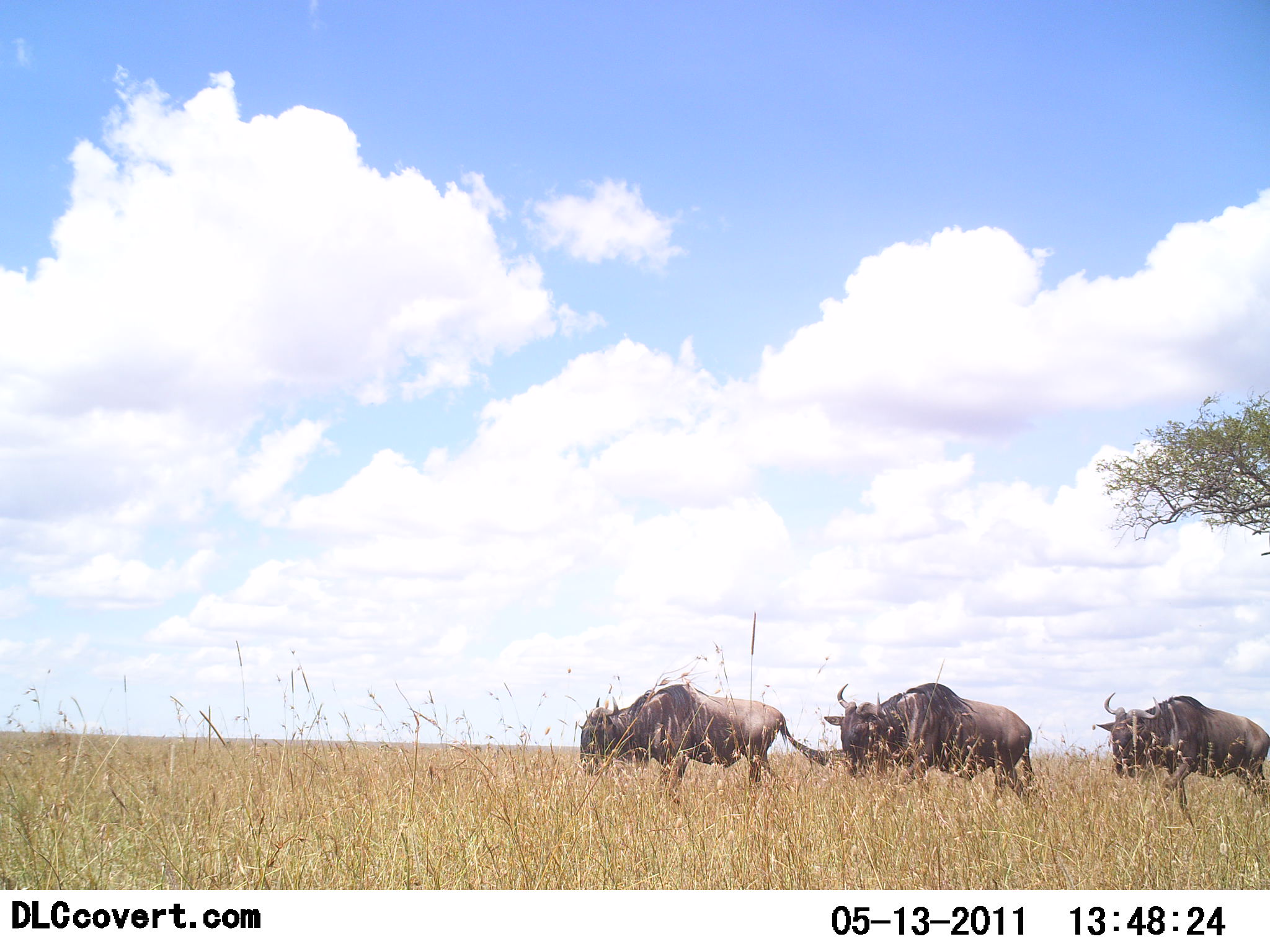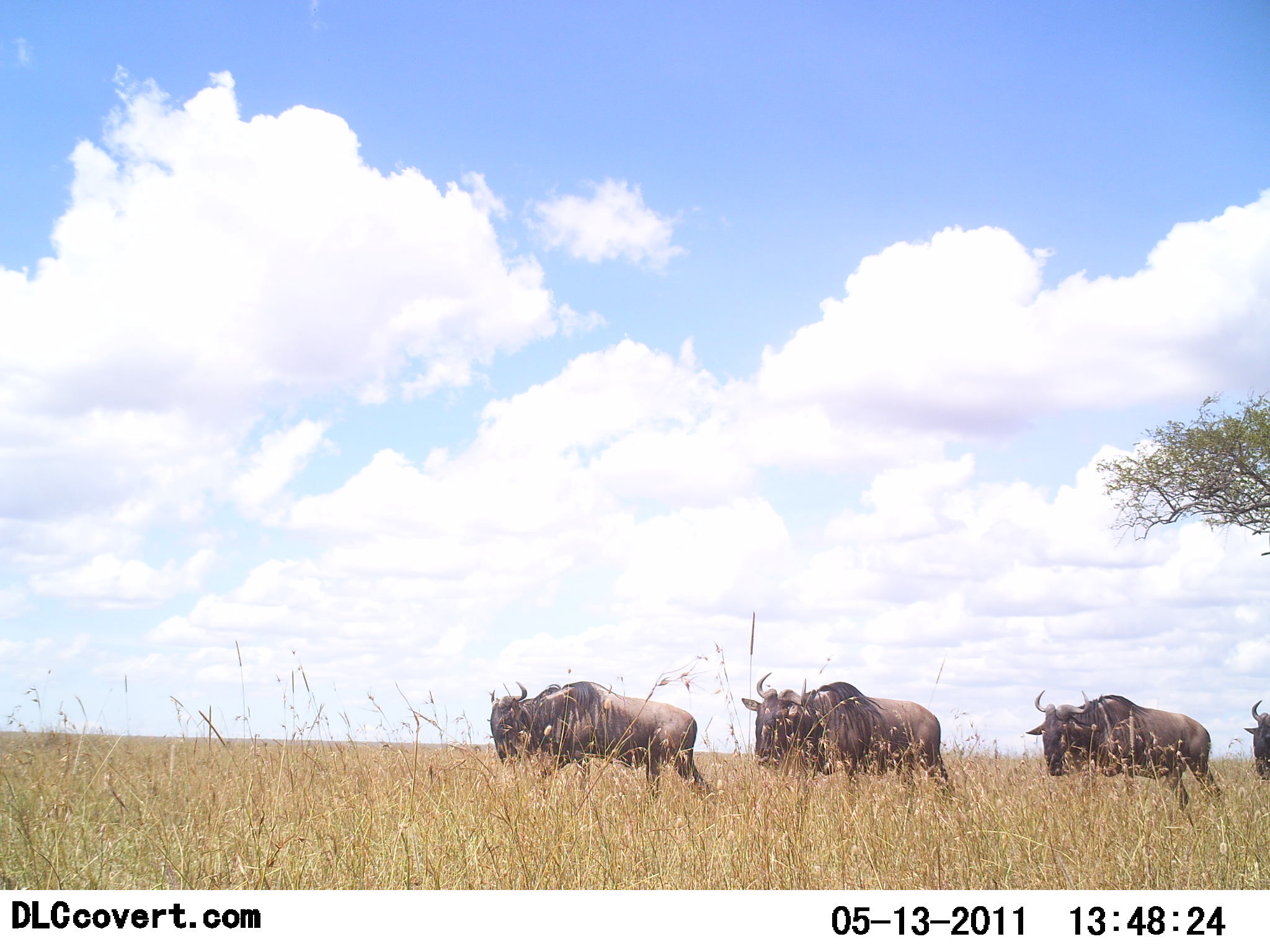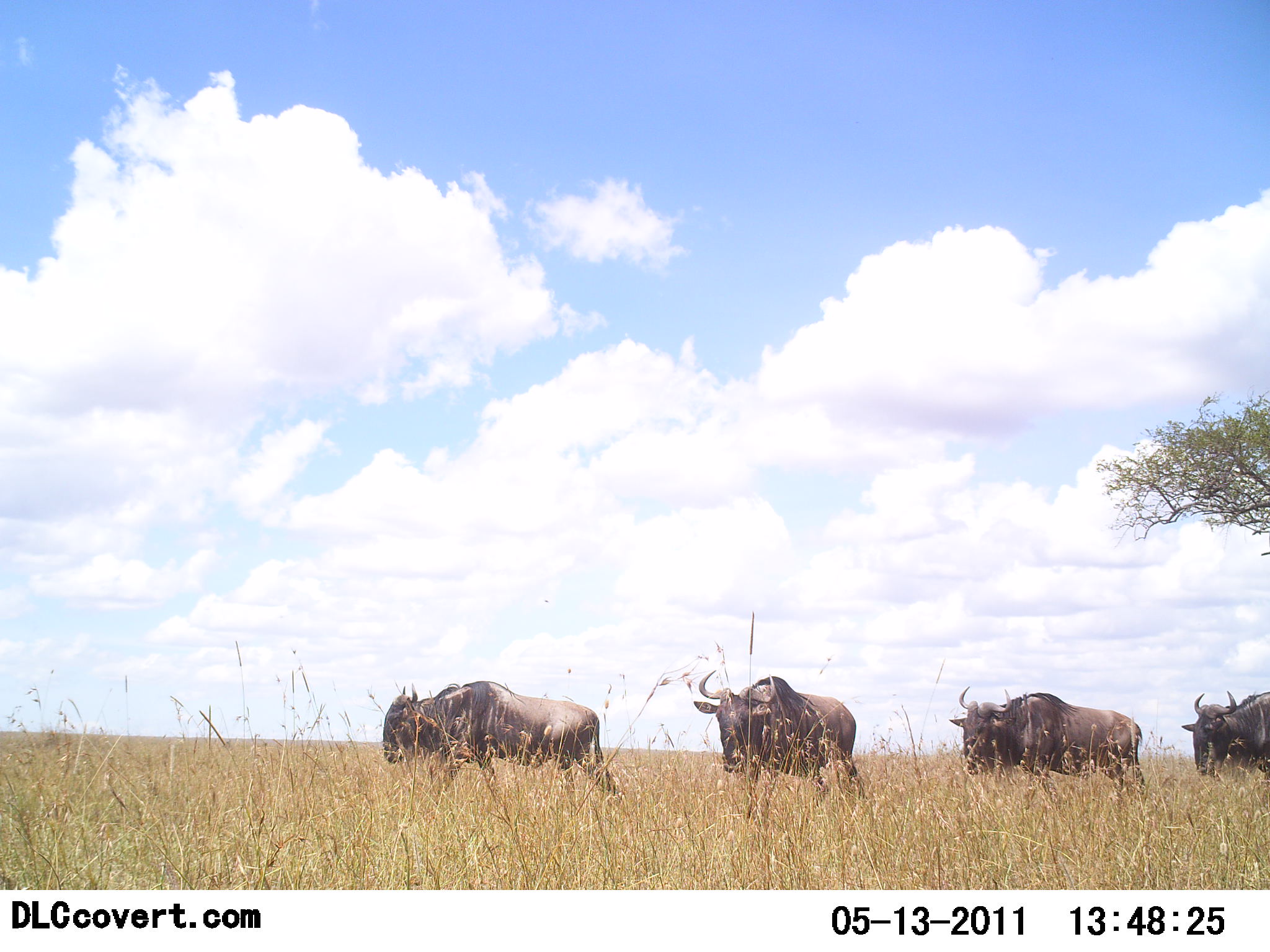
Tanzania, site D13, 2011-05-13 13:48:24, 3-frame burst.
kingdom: Animalia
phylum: Chordata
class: Mammalia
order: Artiodactyla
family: Bovidae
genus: Connochaetes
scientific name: Connochaetes taurinus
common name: blue wildebeest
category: wildebeest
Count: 4.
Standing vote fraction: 0%.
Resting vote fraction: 0%.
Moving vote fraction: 100%.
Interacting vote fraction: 0%.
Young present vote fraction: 0%.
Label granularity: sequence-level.